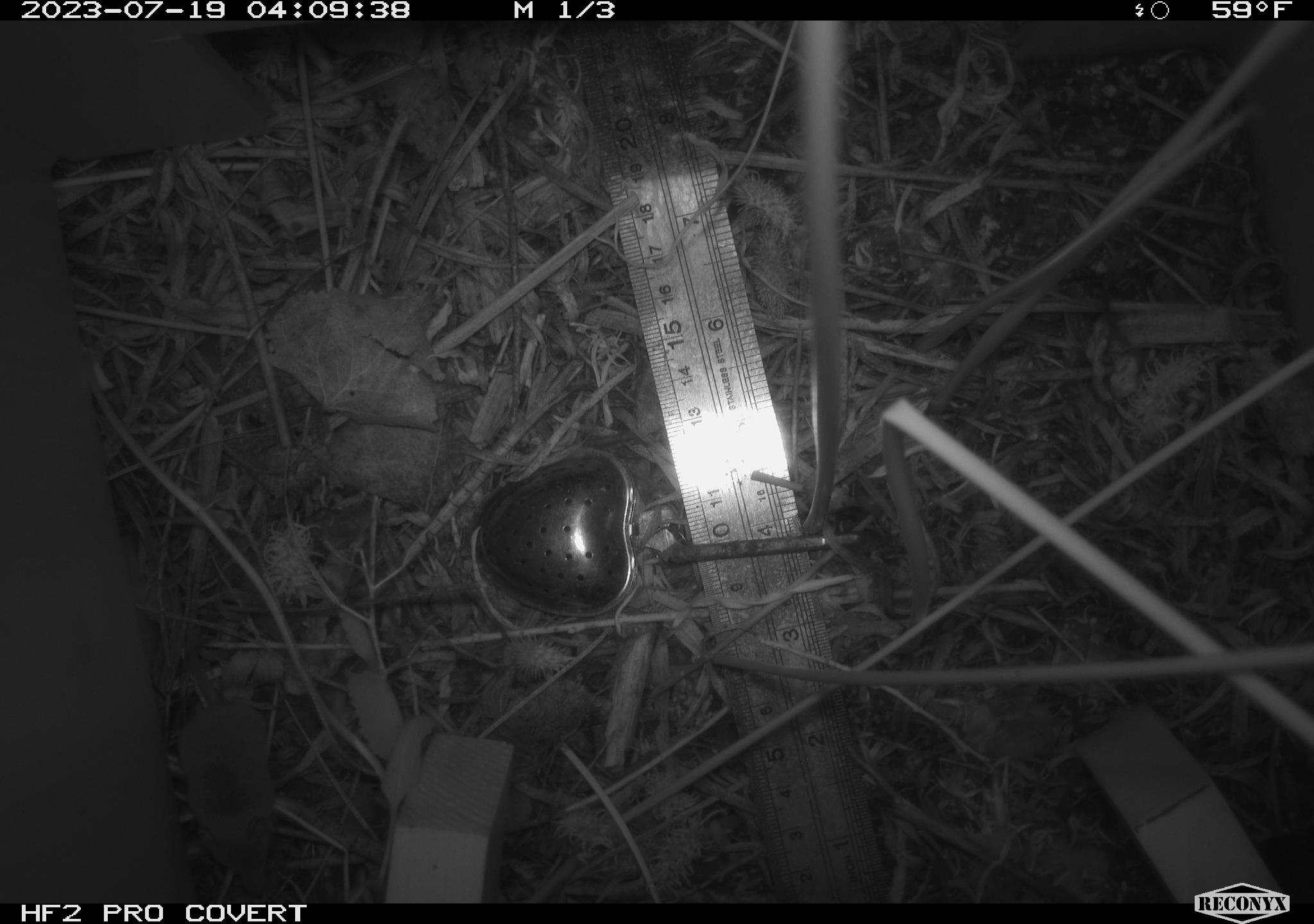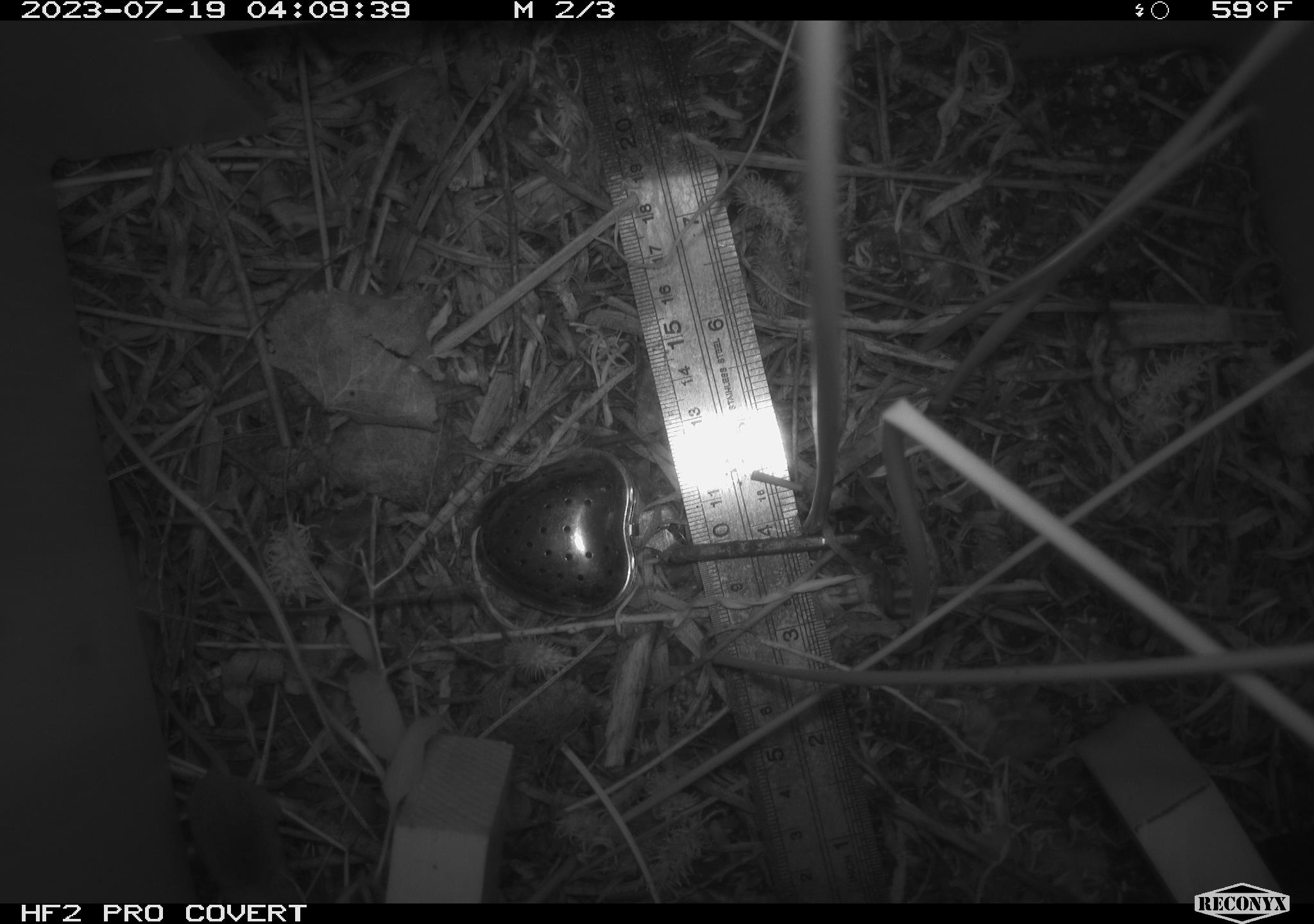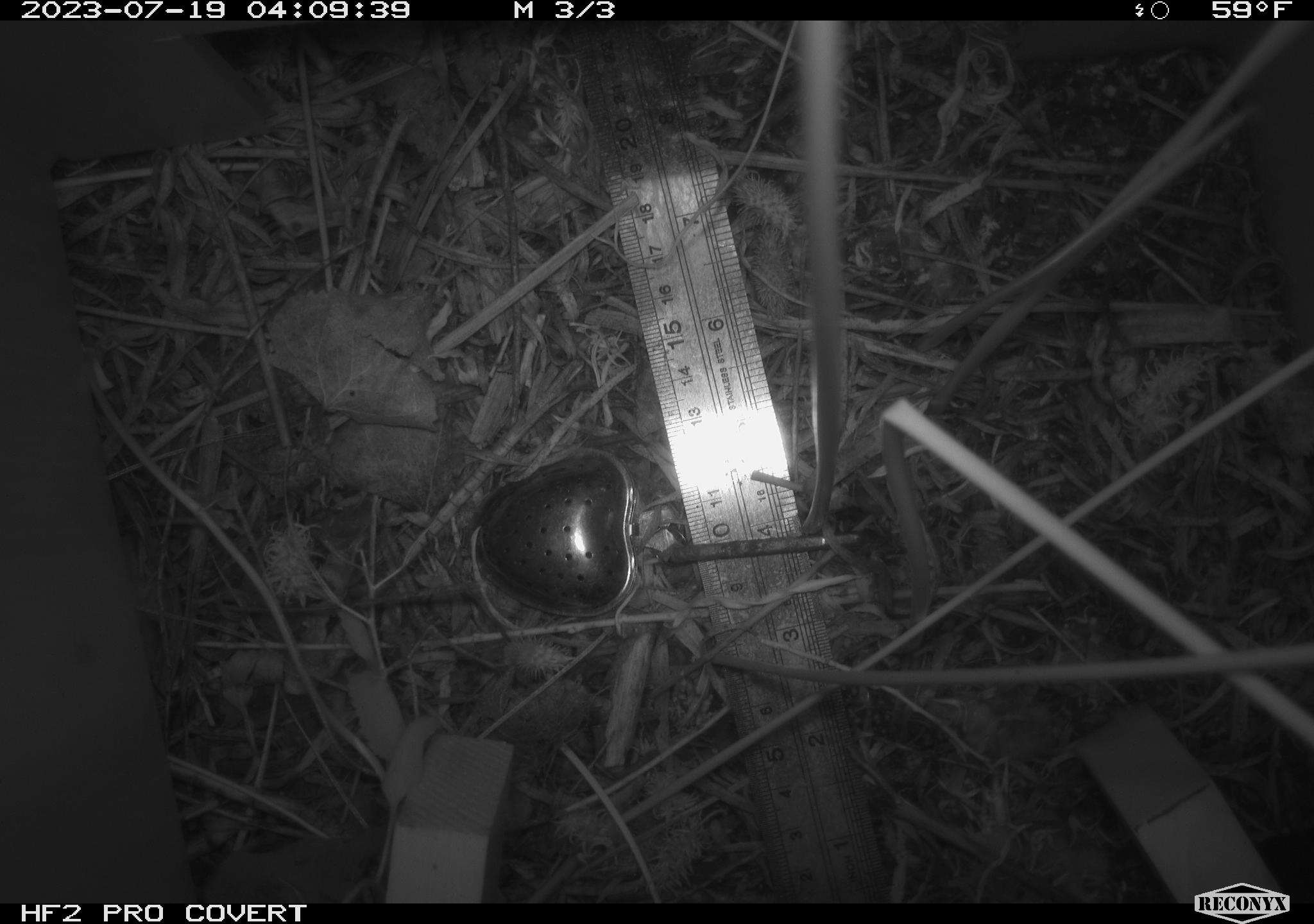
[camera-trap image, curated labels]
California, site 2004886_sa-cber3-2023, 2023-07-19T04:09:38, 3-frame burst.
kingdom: Animalia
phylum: Chordata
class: Mammalia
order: Eulipotyphla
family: Soricidae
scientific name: Soricidae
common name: shrews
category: soricidae family